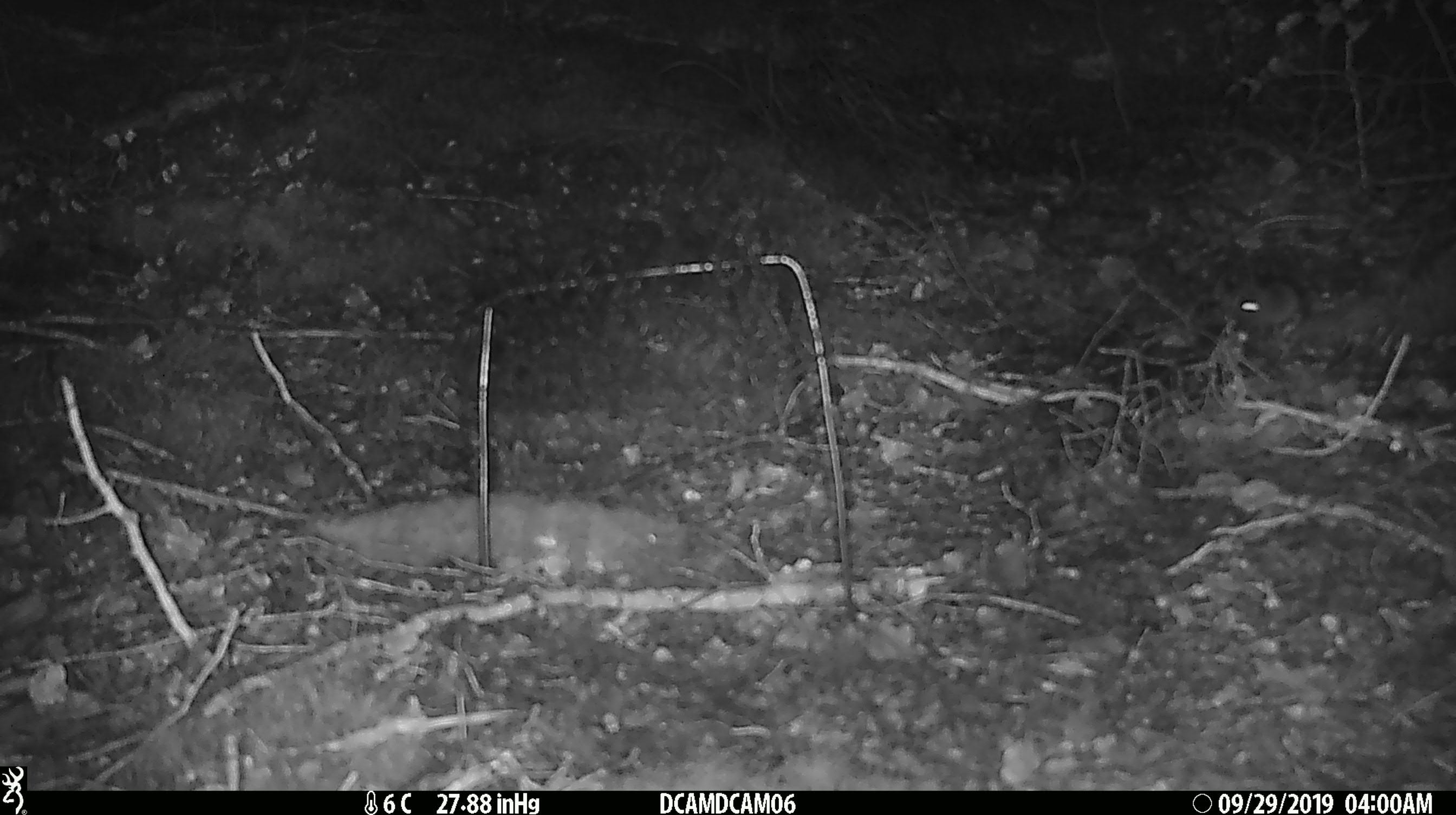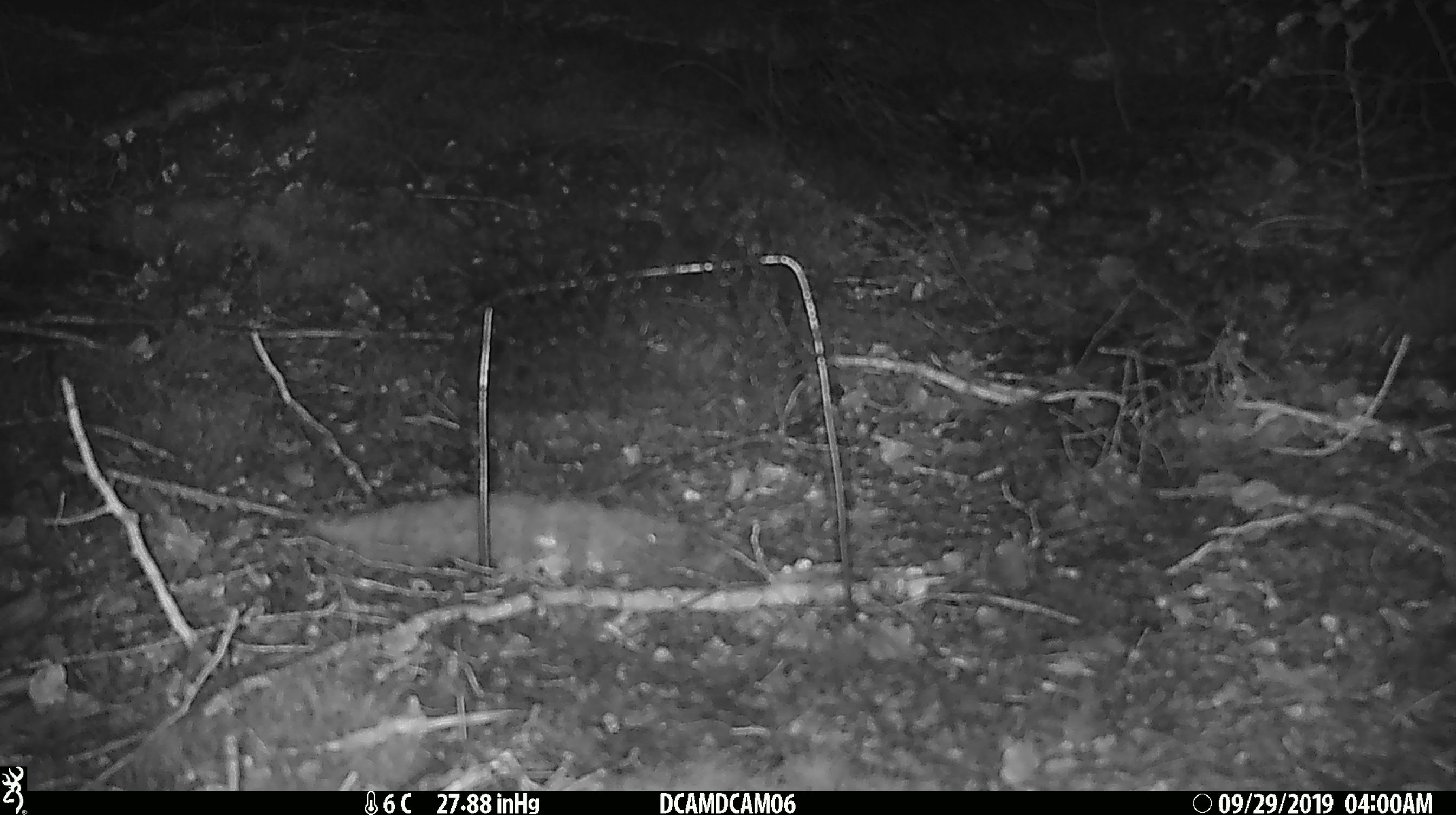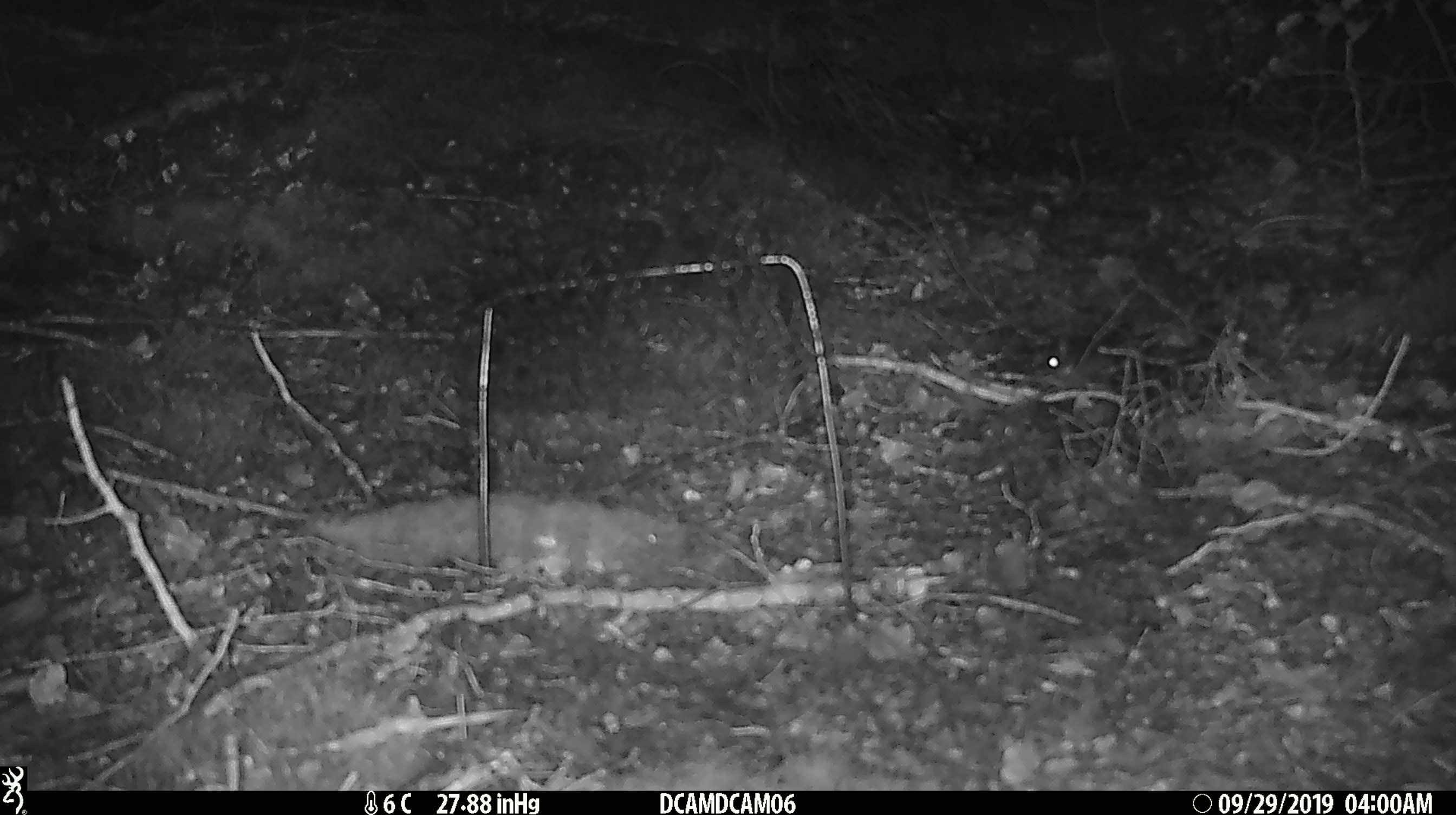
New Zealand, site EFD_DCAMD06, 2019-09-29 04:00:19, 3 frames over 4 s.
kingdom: Animalia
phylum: Chordata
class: Mammalia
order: Rodentia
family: Muridae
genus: Mus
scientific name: Mus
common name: mouse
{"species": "mouse (Mus)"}